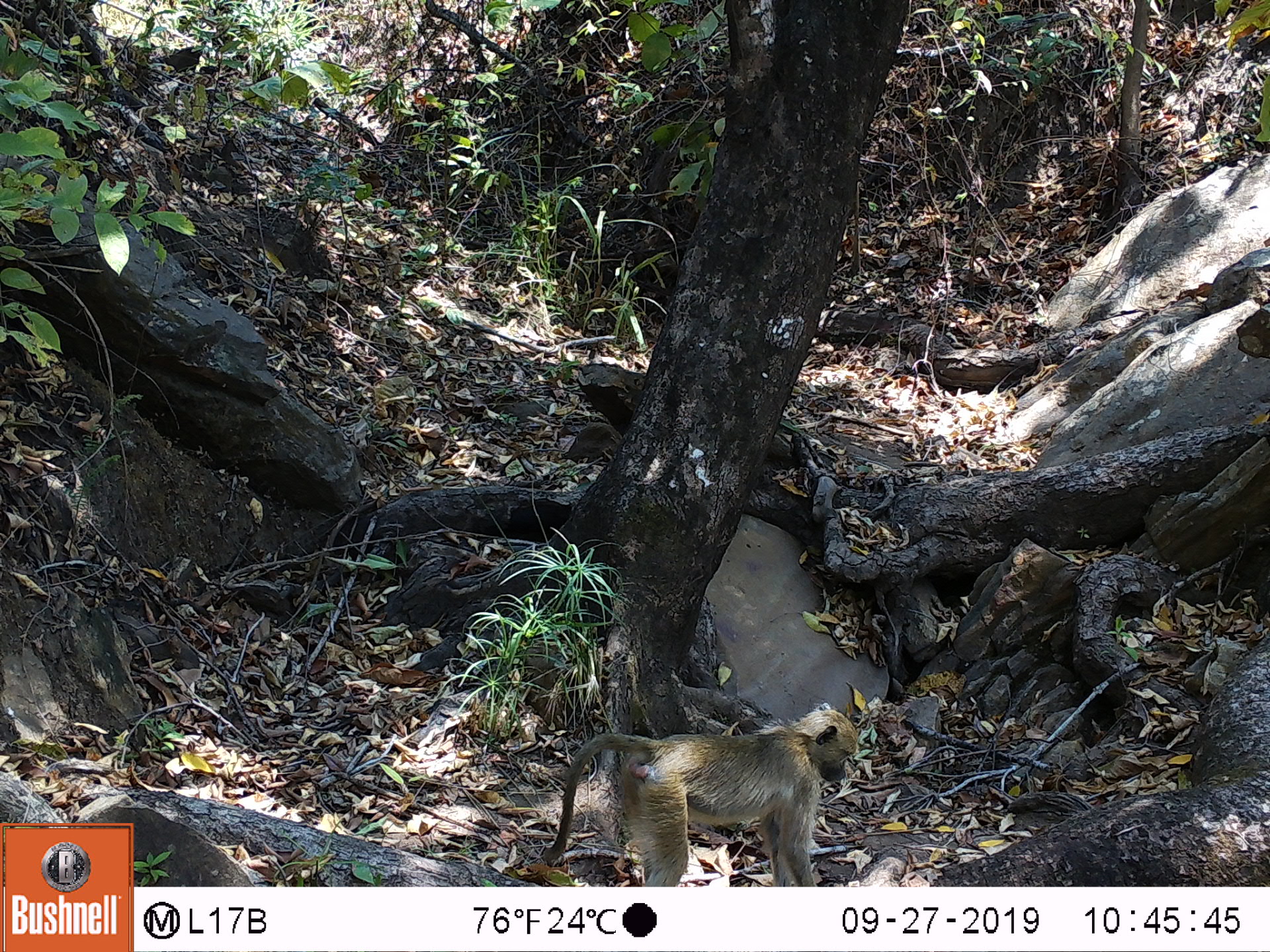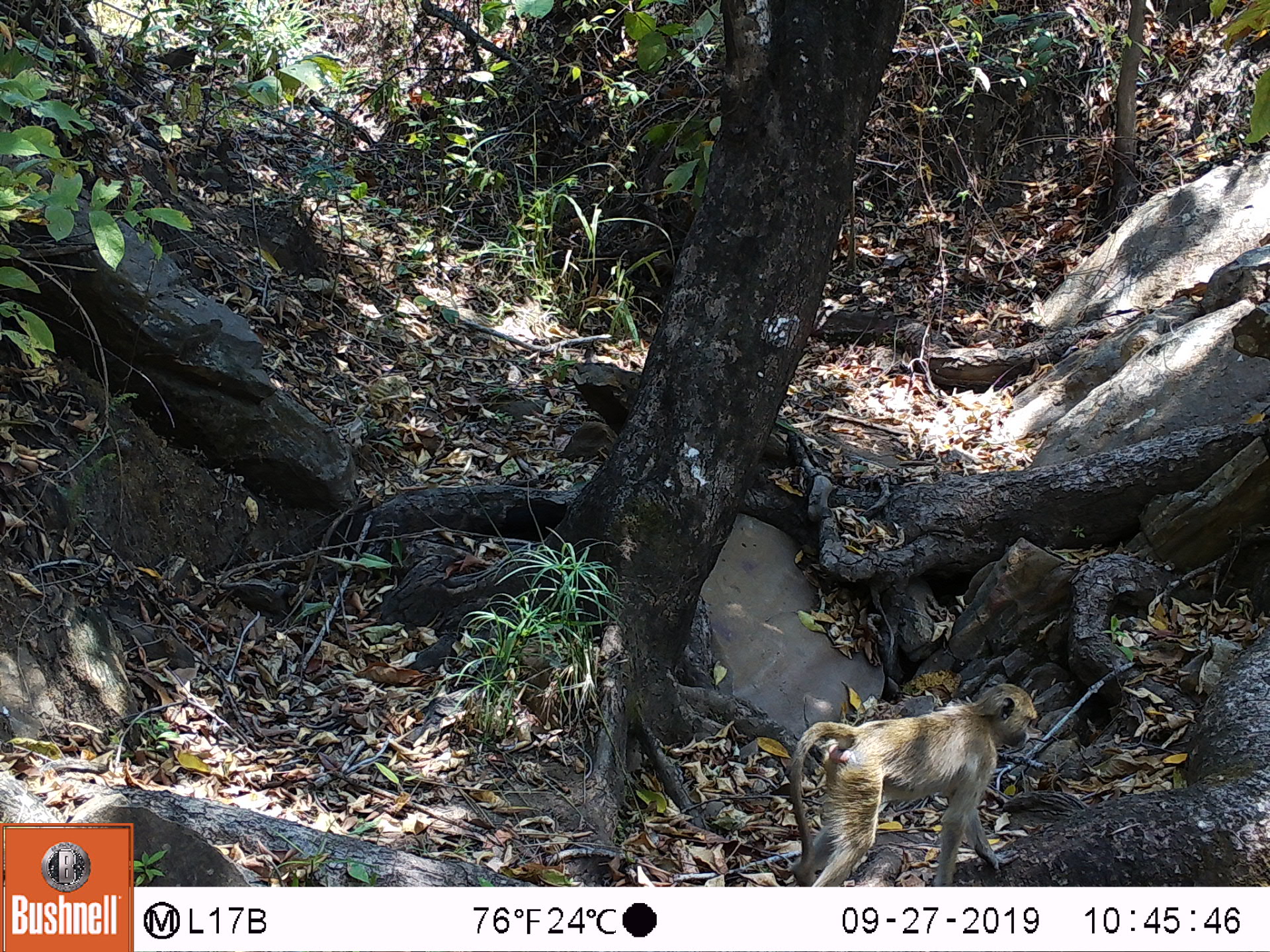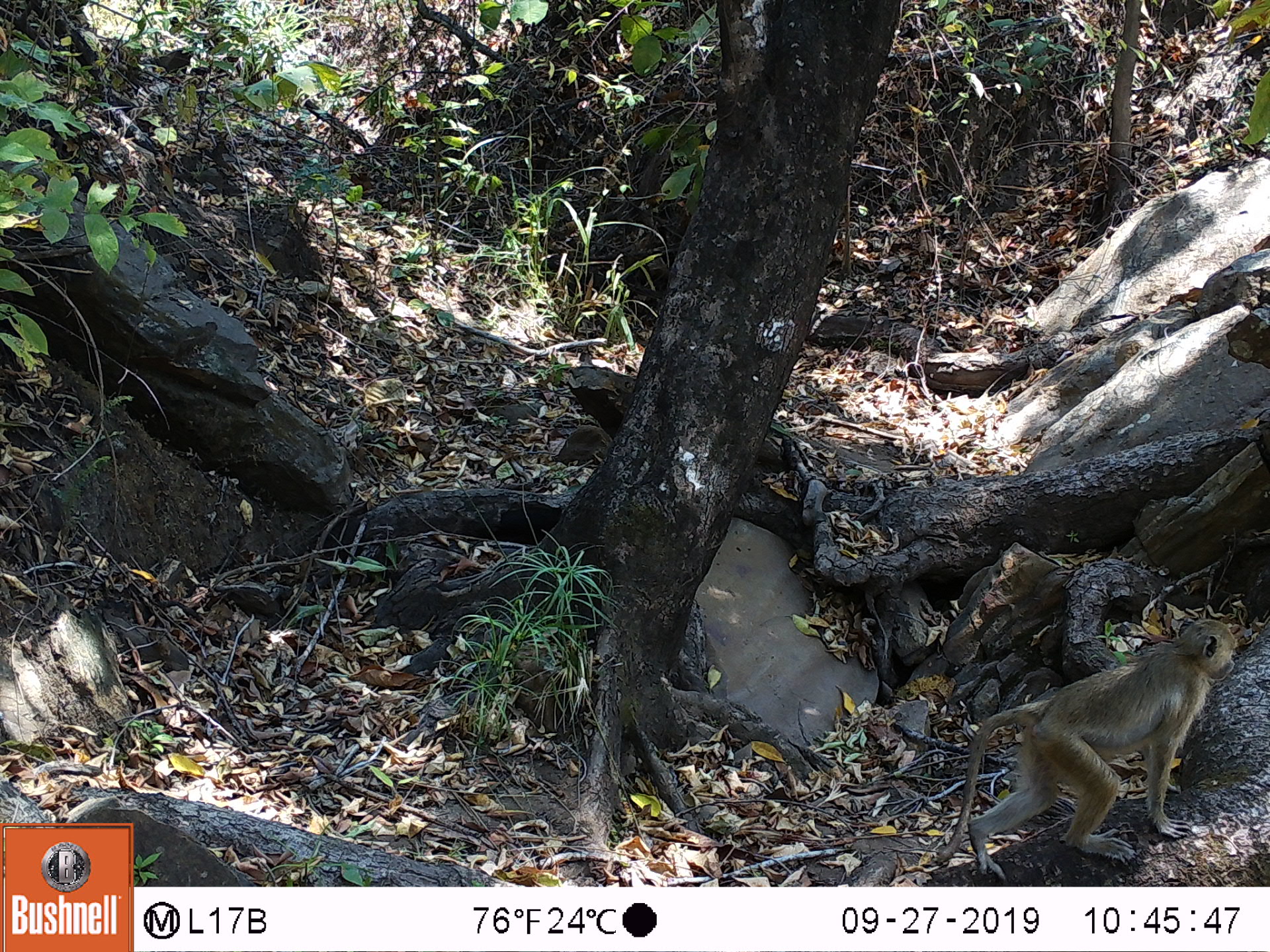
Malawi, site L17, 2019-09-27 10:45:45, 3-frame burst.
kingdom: Animalia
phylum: Chordata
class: Mammalia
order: Primates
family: Cercopithecidae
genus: Papio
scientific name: Papio cynocephalus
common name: yellow baboon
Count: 1.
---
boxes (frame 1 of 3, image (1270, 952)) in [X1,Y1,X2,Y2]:
yellow baboon: [541,705,860,877]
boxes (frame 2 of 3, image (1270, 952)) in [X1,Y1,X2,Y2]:
yellow baboon: [772,680,1035,883]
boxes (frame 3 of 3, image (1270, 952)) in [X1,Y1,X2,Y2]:
yellow baboon: [931,616,1236,880]